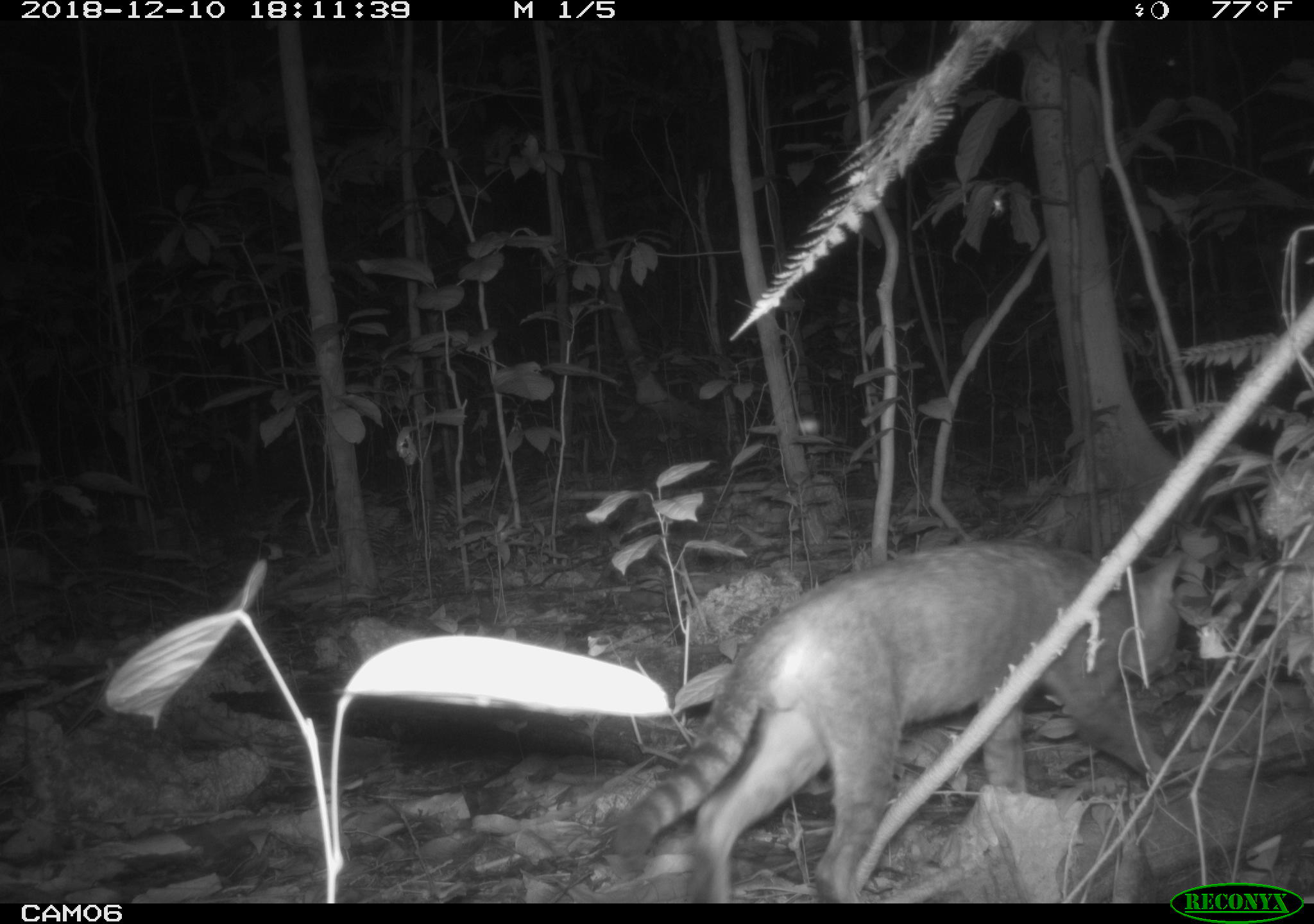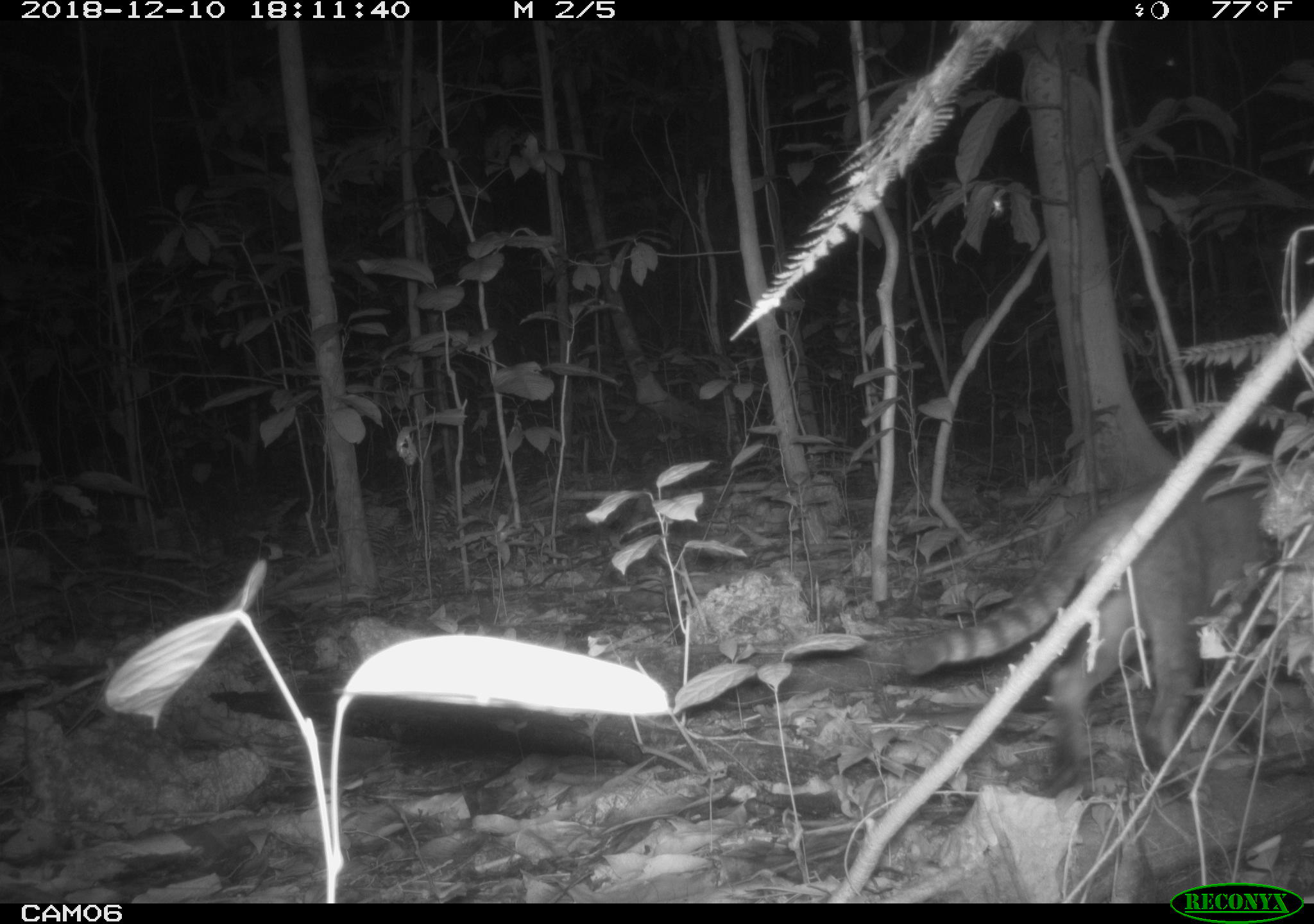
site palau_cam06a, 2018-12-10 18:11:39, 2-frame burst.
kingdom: Animalia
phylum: Chordata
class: Mammalia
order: Carnivora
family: Felidae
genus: Felis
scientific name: Felis catus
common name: cat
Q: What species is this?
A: Cat (Felis catus).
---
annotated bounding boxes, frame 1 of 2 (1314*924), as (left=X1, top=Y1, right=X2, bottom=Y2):
cat: (left=608, top=536, right=1208, bottom=899)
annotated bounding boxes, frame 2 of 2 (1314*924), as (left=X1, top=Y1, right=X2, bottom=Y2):
cat: (left=890, top=460, right=1303, bottom=801)